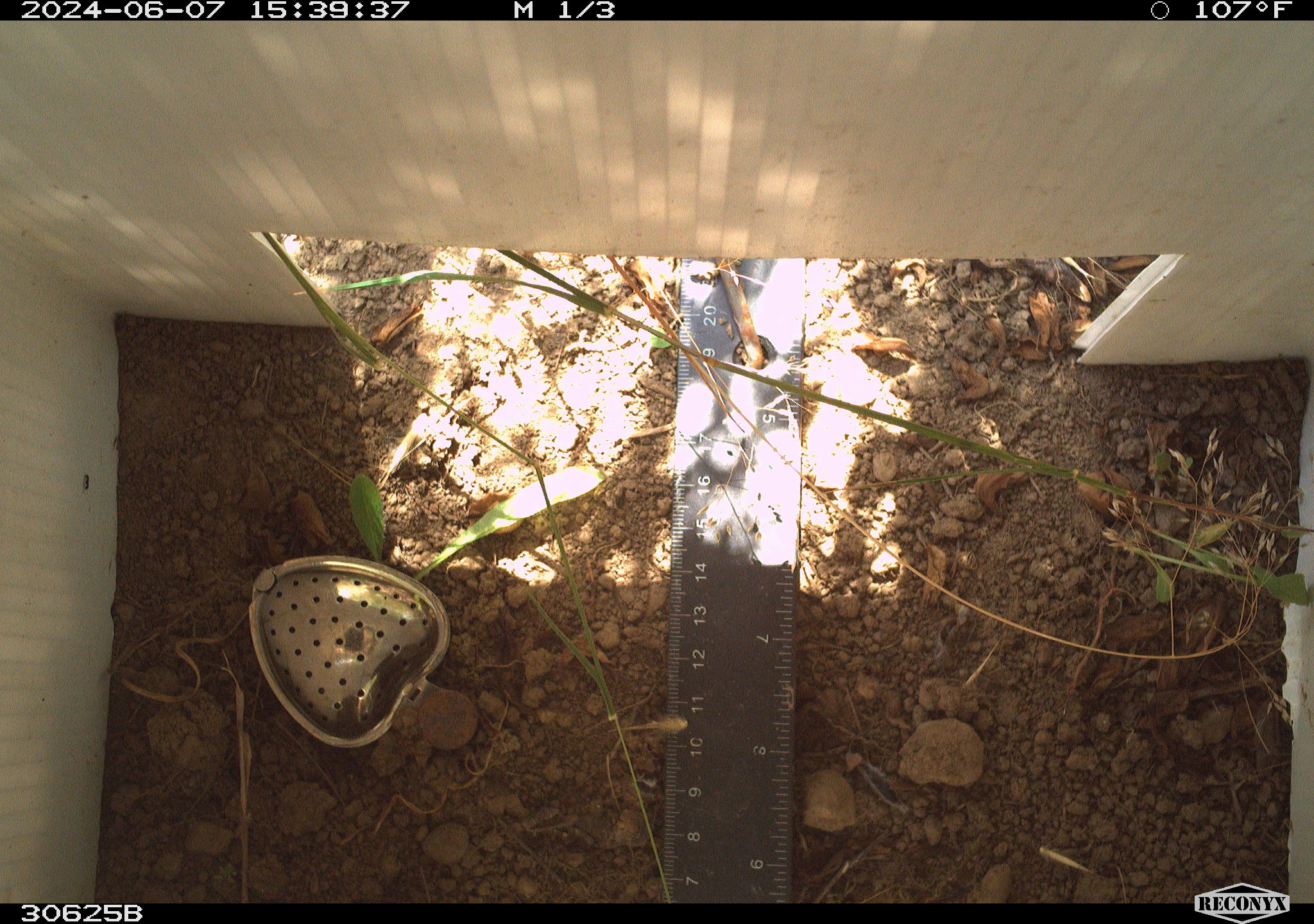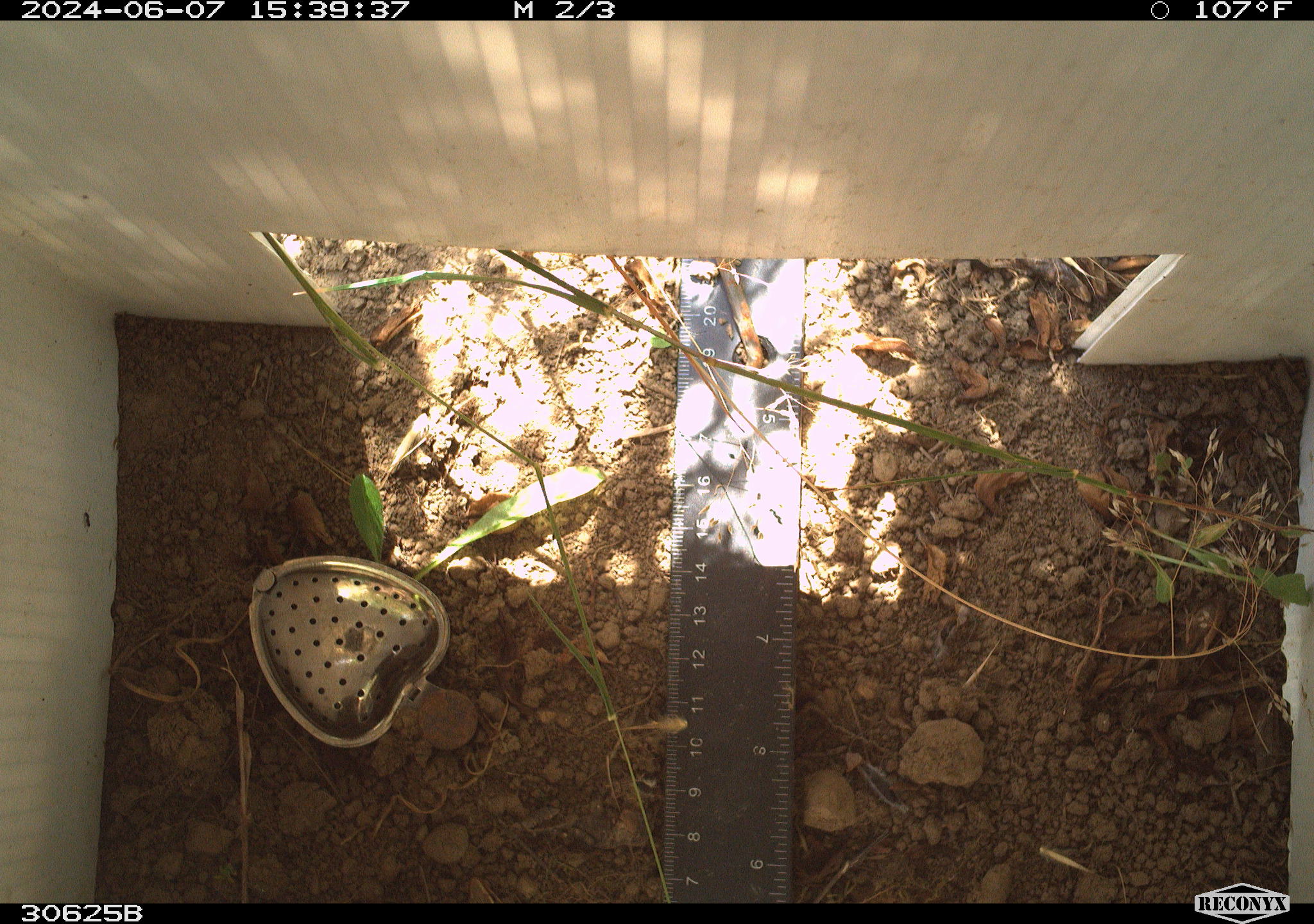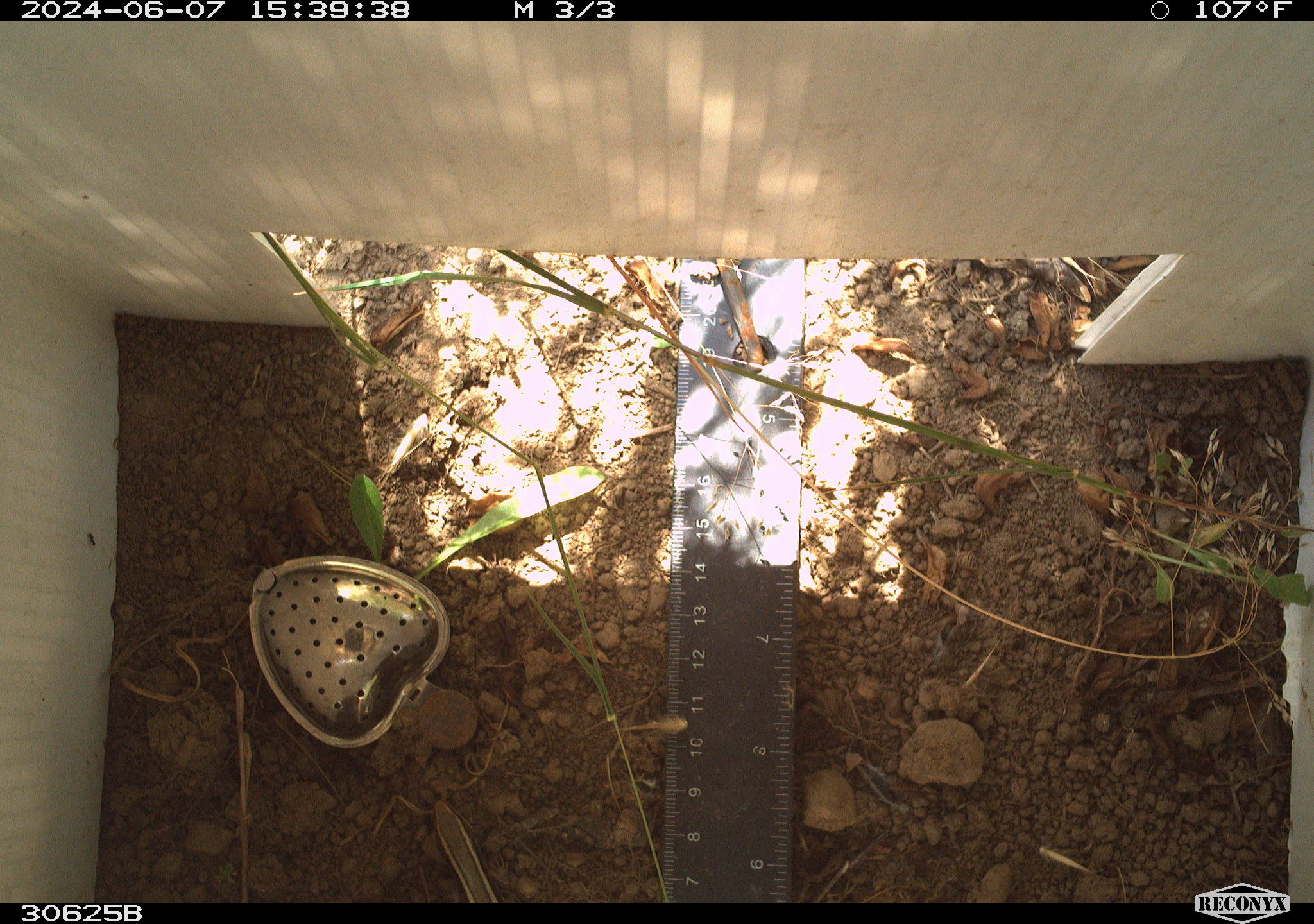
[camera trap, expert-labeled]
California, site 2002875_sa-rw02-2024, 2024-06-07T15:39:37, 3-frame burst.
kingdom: Animalia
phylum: Chordata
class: Reptilia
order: Squamata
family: Scincidae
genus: Plestiodon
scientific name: Plestiodon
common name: blue-tailed skinks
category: plestiodon species